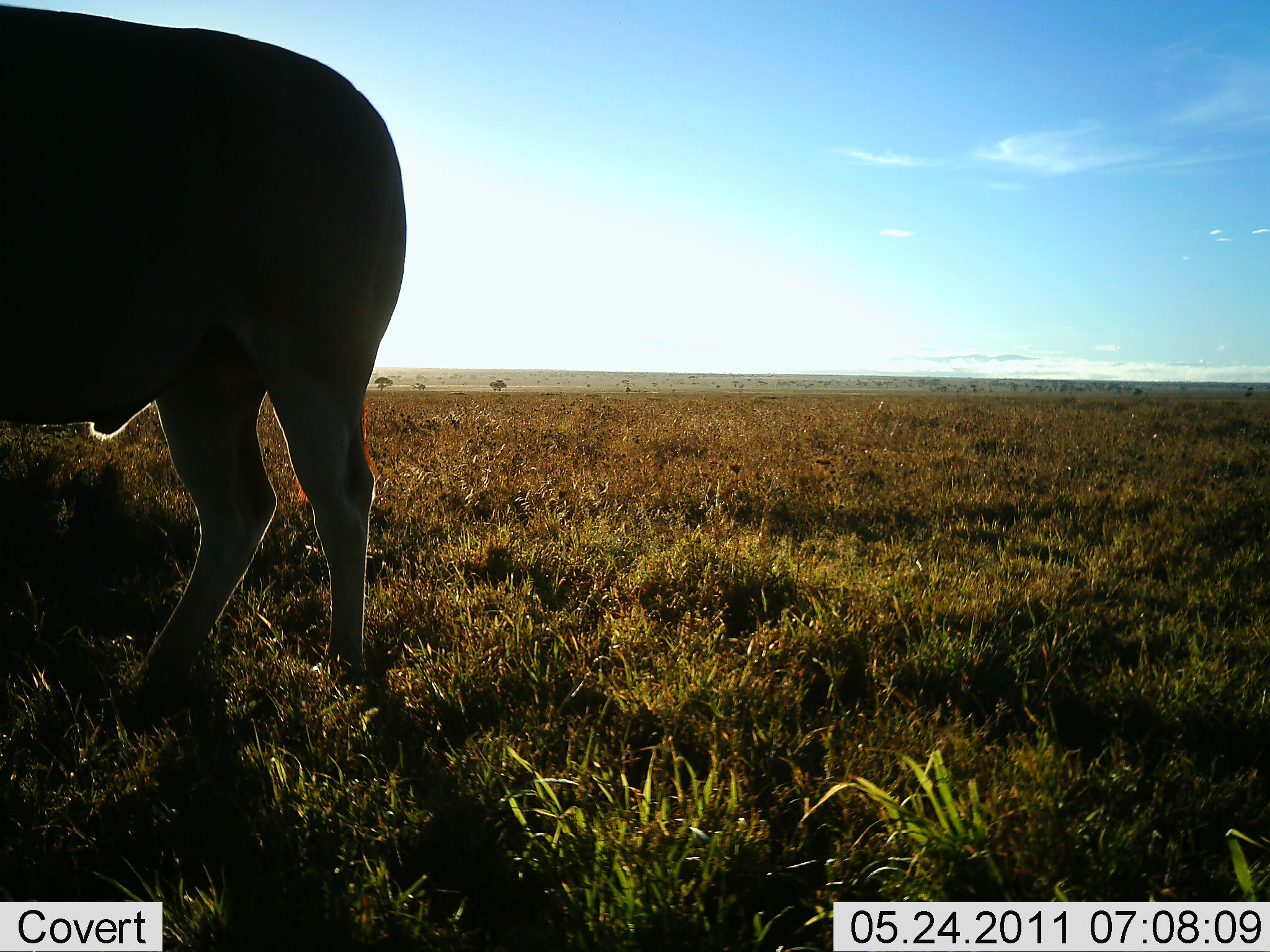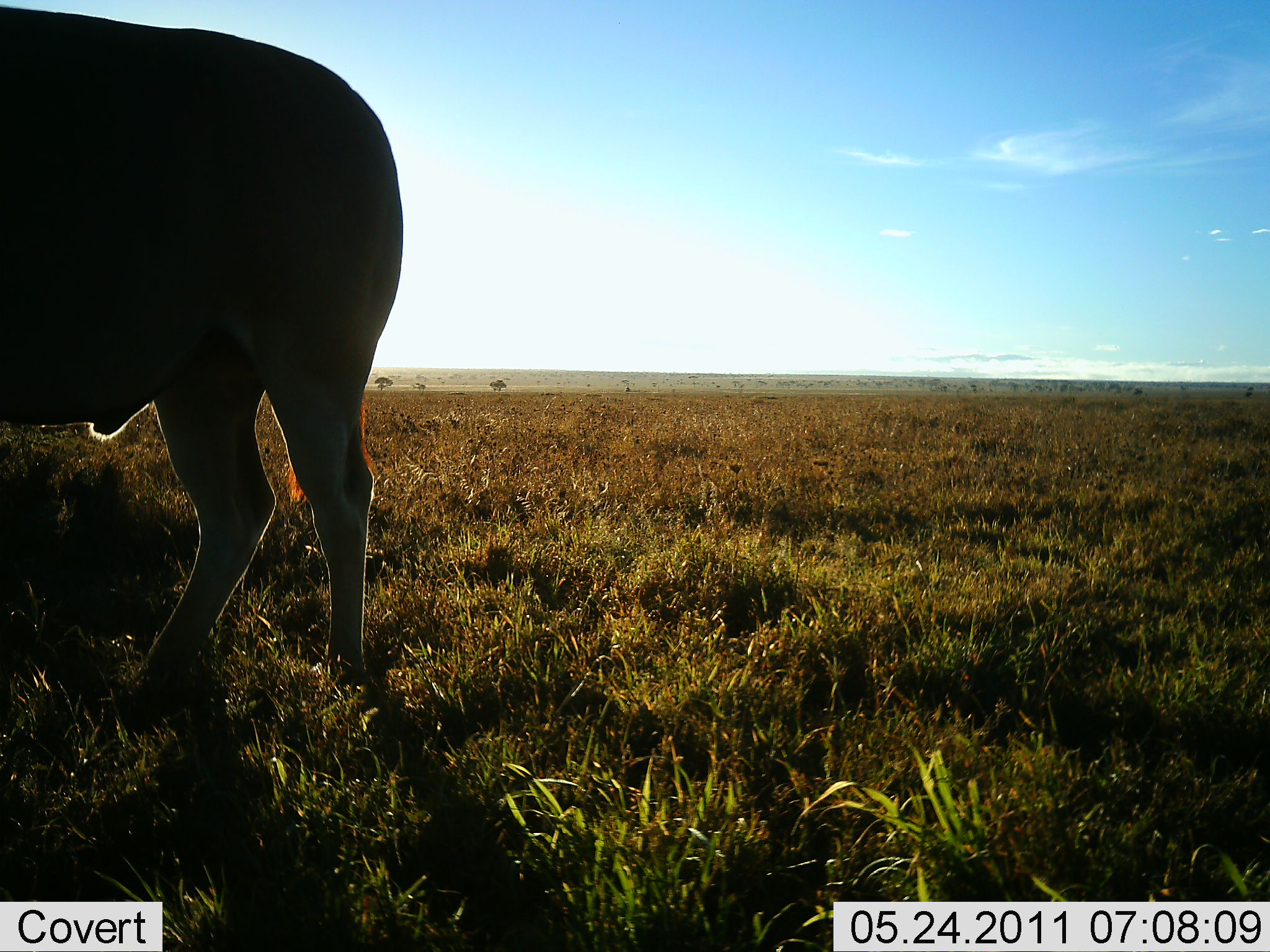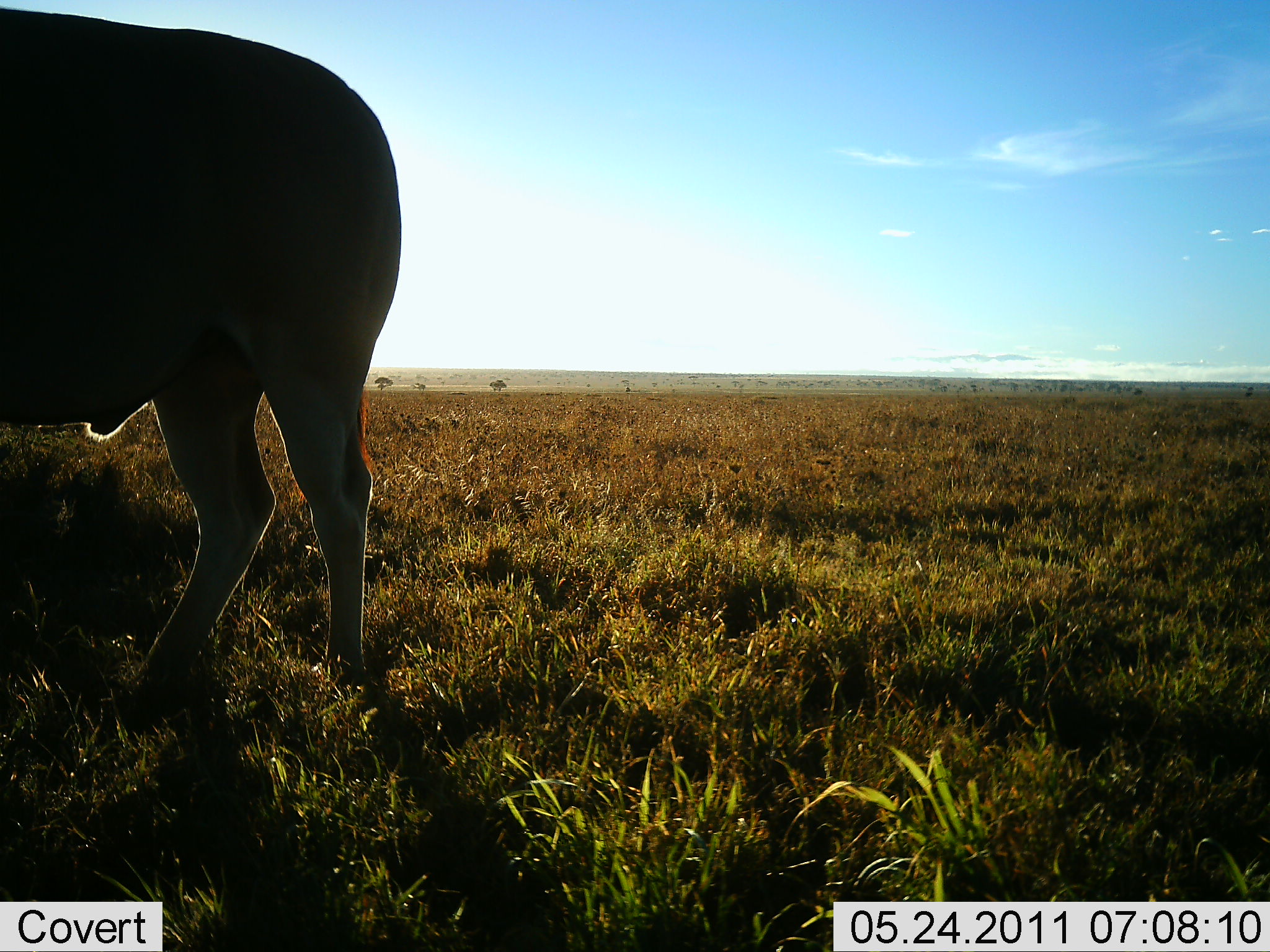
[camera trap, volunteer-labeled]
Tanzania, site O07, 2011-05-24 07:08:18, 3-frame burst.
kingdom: Animalia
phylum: Chordata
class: Mammalia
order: Artiodactyla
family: Bovidae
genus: Tragelaphus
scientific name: Tragelaphus oryx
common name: eland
Eland (Tragelaphus oryx), count 1. Behavior (volunteer vote fractions): standing 100%, resting 0%, moving 0%, interacting 0%. Young present (vote fraction): 0%. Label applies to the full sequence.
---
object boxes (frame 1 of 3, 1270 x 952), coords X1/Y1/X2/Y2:
animal: 0/0/409/734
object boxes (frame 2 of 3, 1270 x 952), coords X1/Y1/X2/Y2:
animal: 0/0/404/734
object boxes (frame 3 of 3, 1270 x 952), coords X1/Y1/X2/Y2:
animal: 0/7/404/733